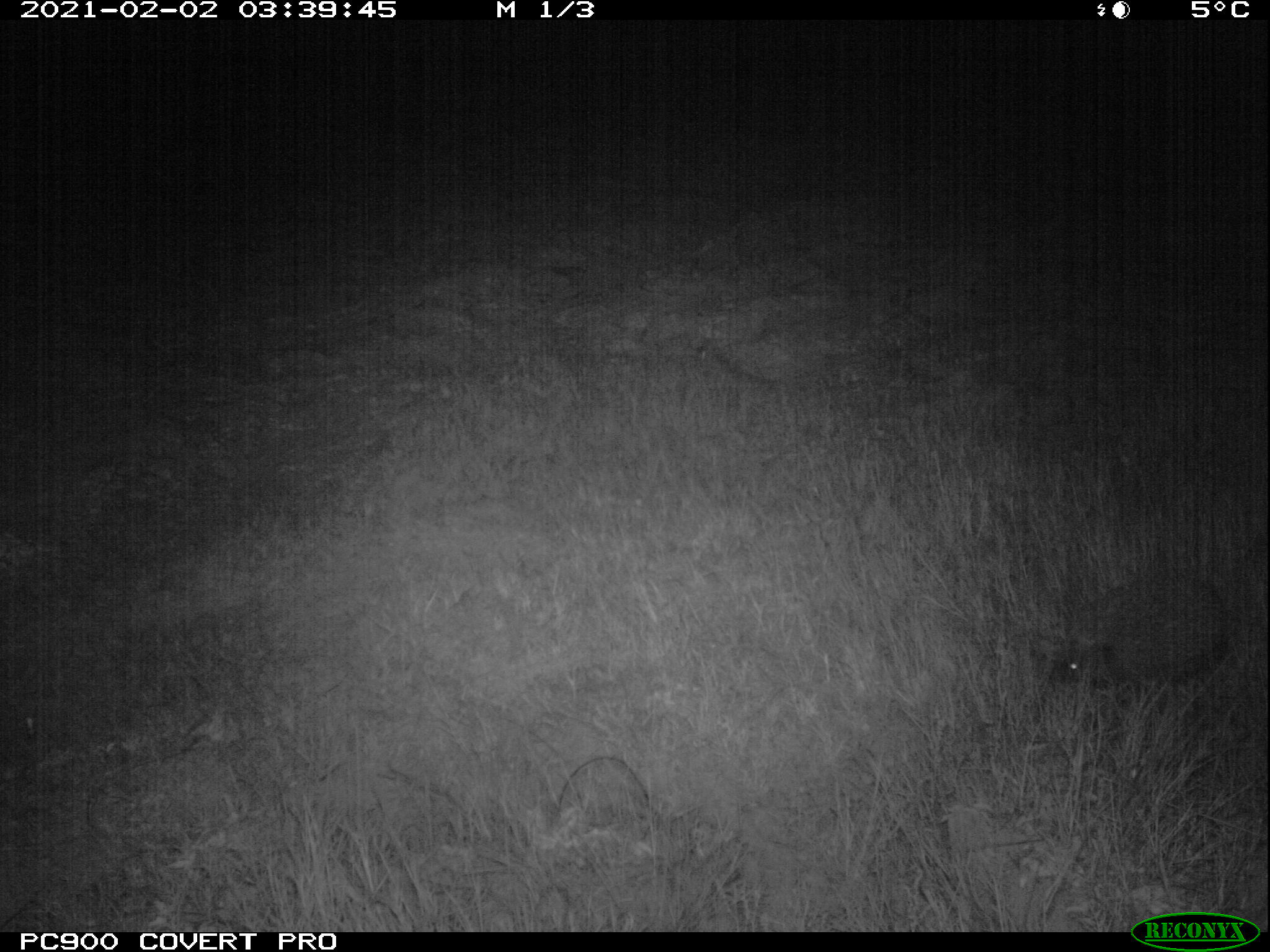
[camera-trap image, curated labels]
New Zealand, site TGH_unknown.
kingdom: Animalia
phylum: Chordata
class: Mammalia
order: Eulipotyphla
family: Erinaceidae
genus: Erinaceus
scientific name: Erinaceus europaeus europaeus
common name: european hedgehog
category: hedgehog